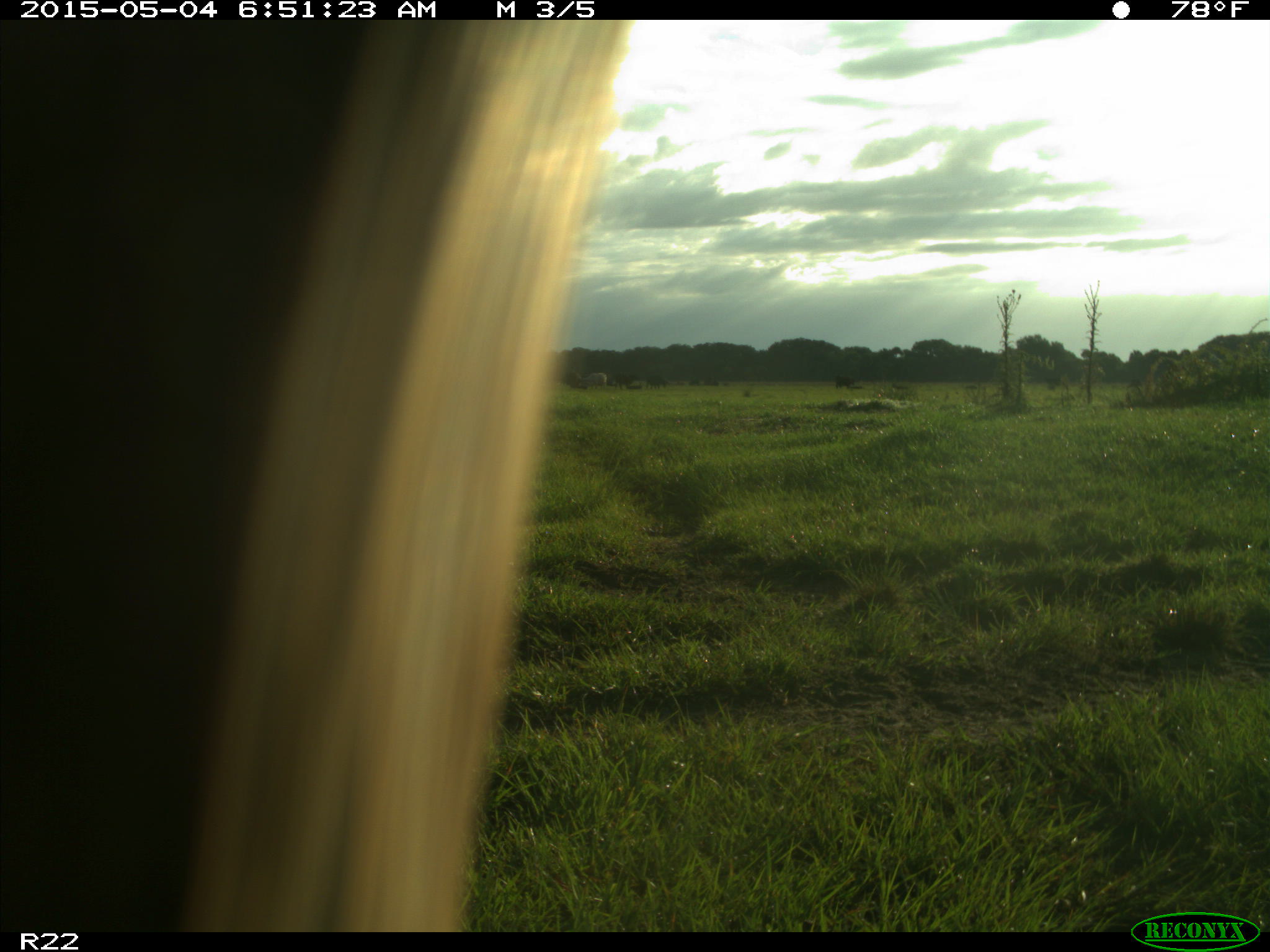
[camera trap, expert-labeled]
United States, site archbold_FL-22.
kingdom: Animalia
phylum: Chordata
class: Mammalia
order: Artiodactyla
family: Bovidae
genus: Bos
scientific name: Bos taurus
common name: domestic cow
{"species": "Bos taurus (domestic cow)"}